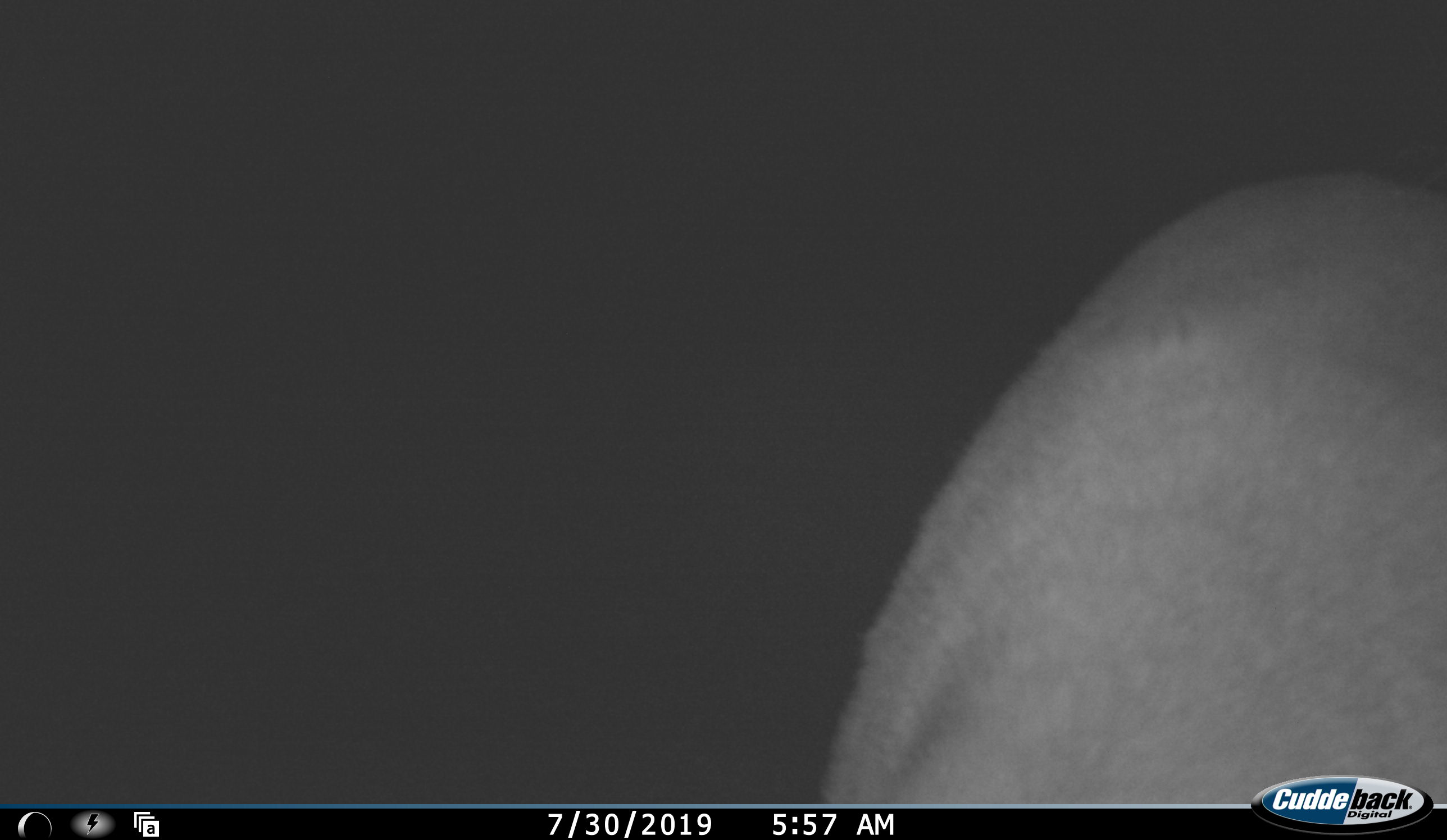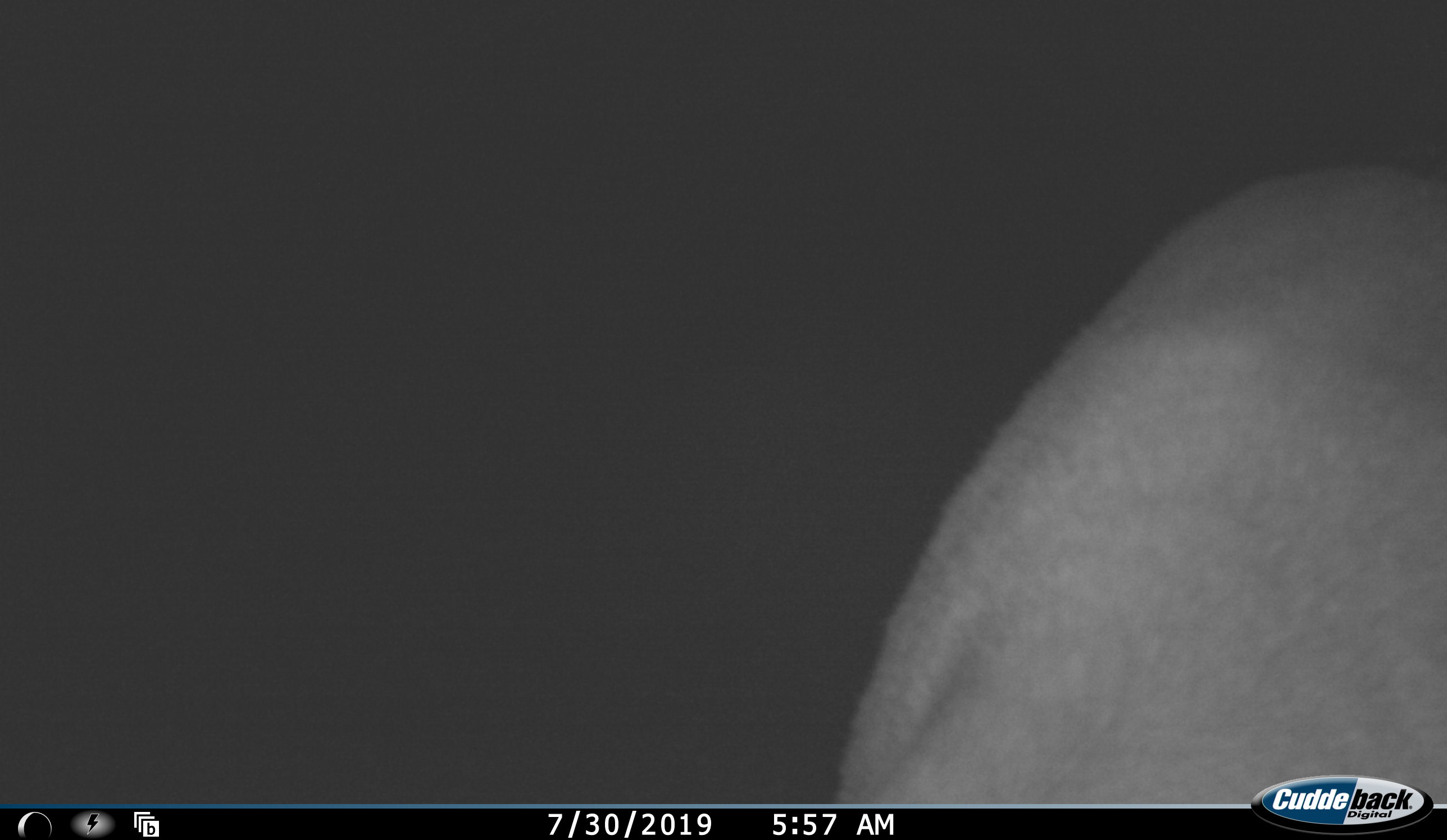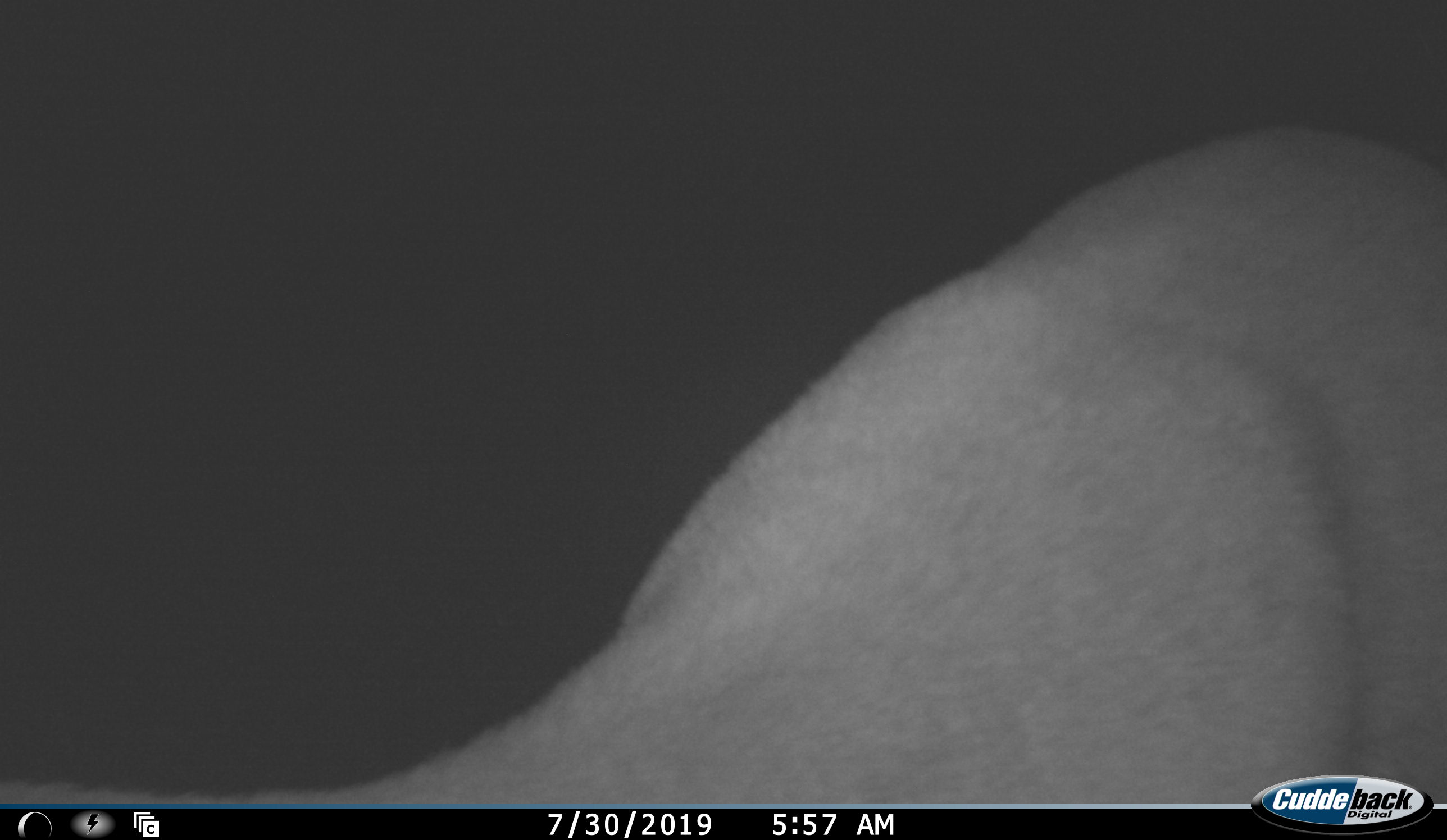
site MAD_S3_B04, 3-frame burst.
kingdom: Animalia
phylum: Chordata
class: Mammalia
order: Artiodactyla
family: Bovidae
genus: Aepyceros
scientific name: Aepyceros melampus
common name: impala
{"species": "impala (Aepyceros melampus)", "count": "1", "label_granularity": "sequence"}